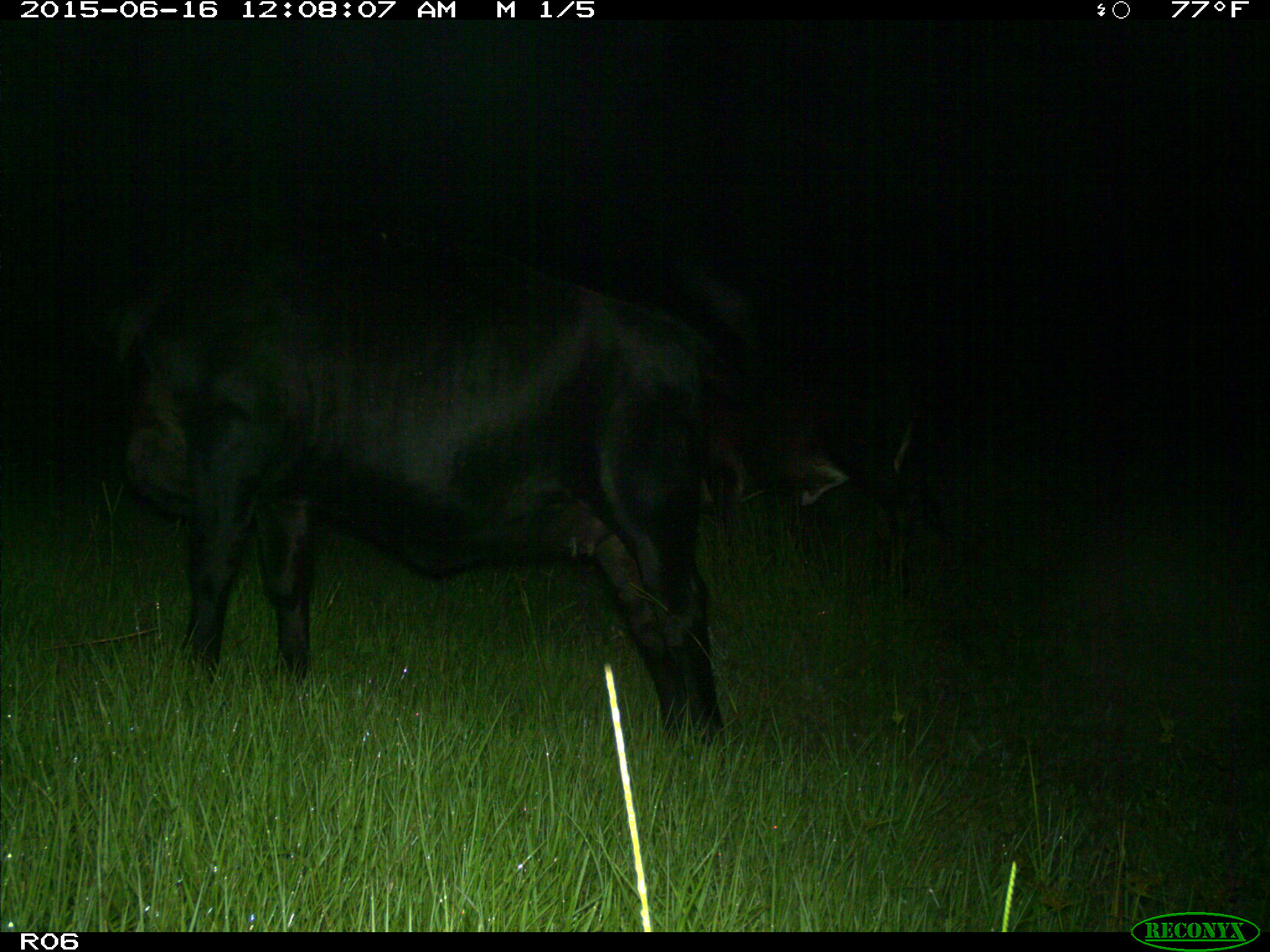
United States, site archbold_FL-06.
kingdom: Animalia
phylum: Chordata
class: Mammalia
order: Artiodactyla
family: Bovidae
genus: Bos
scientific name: Bos taurus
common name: domestic cow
Bos taurus (domestic cow).